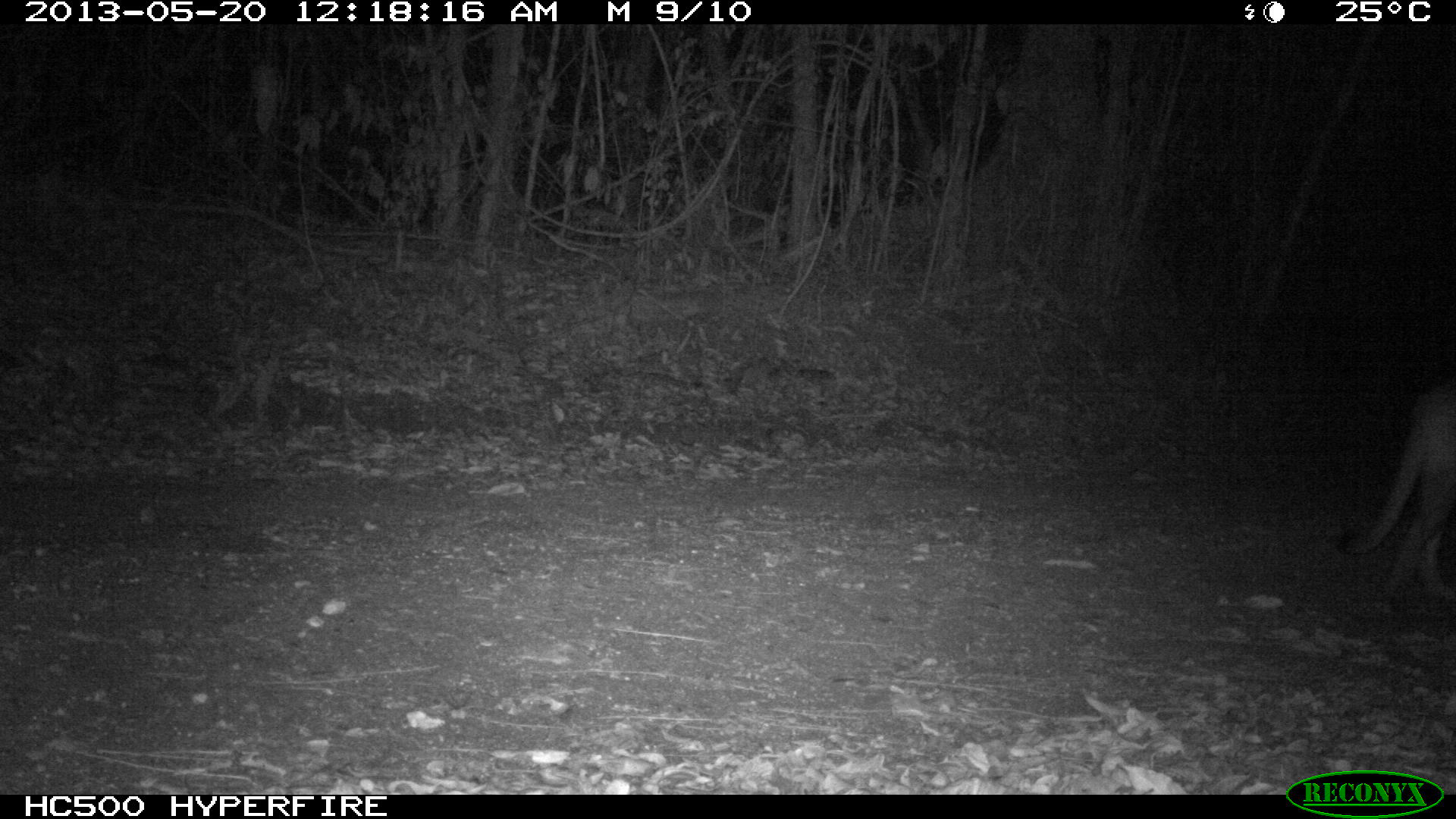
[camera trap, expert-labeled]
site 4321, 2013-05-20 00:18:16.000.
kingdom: Animalia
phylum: Chordata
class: Mammalia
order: Carnivora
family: Felidae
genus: Puma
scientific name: Puma concolor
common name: mountain lion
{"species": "Puma concolor (mountain lion)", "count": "1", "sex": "male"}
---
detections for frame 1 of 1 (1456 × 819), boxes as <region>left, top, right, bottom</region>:
puma concolor: <region>1332, 383, 1456, 602</region>